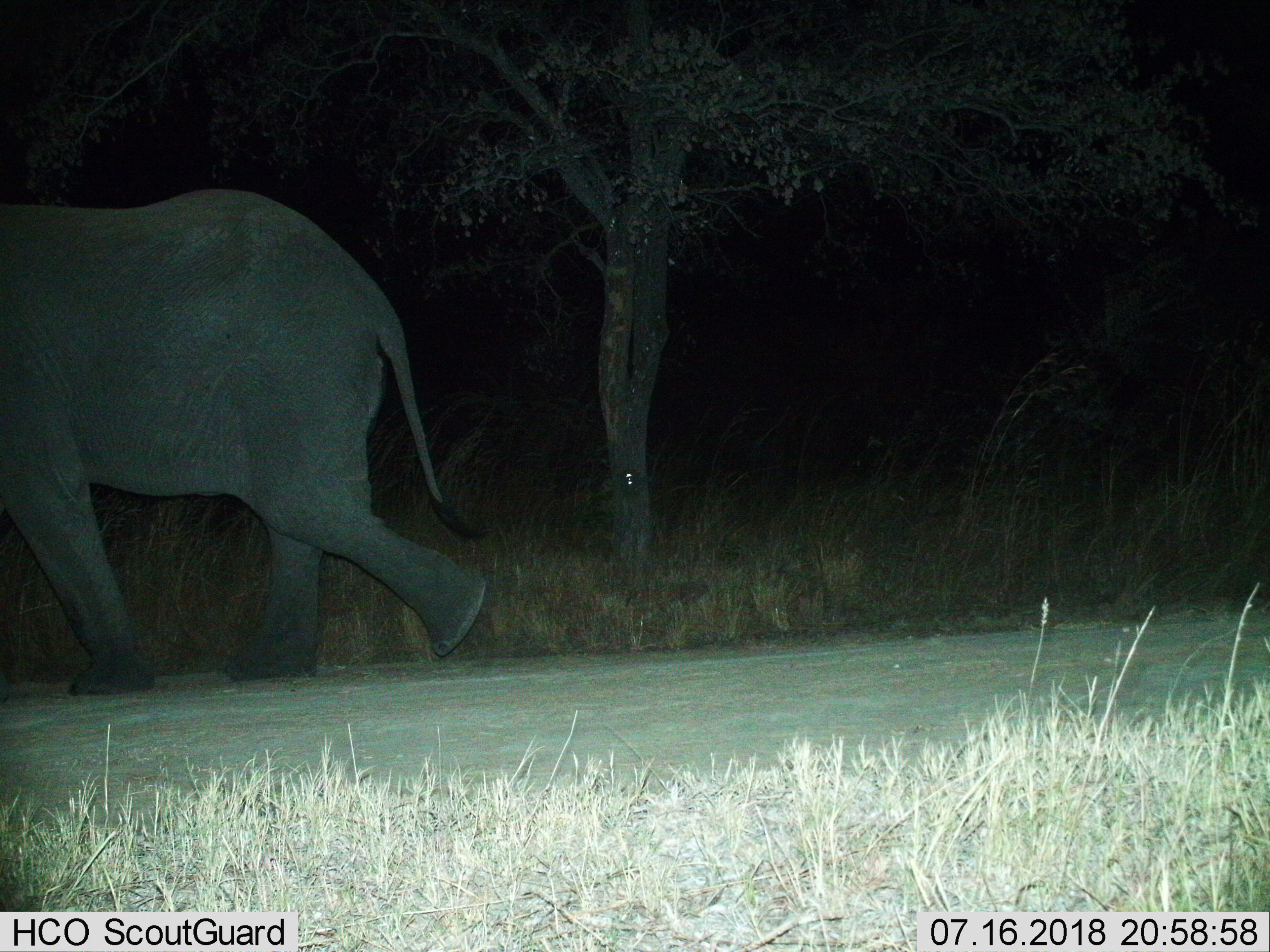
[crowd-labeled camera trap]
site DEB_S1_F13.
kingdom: Animalia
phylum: Chordata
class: Mammalia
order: Proboscidea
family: Elephantidae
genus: Loxodonta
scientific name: Loxodonta africana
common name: african bush elephant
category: elephant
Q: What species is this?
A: Elephant (african bush elephant) (Loxodonta africana).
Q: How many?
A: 1.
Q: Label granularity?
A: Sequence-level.